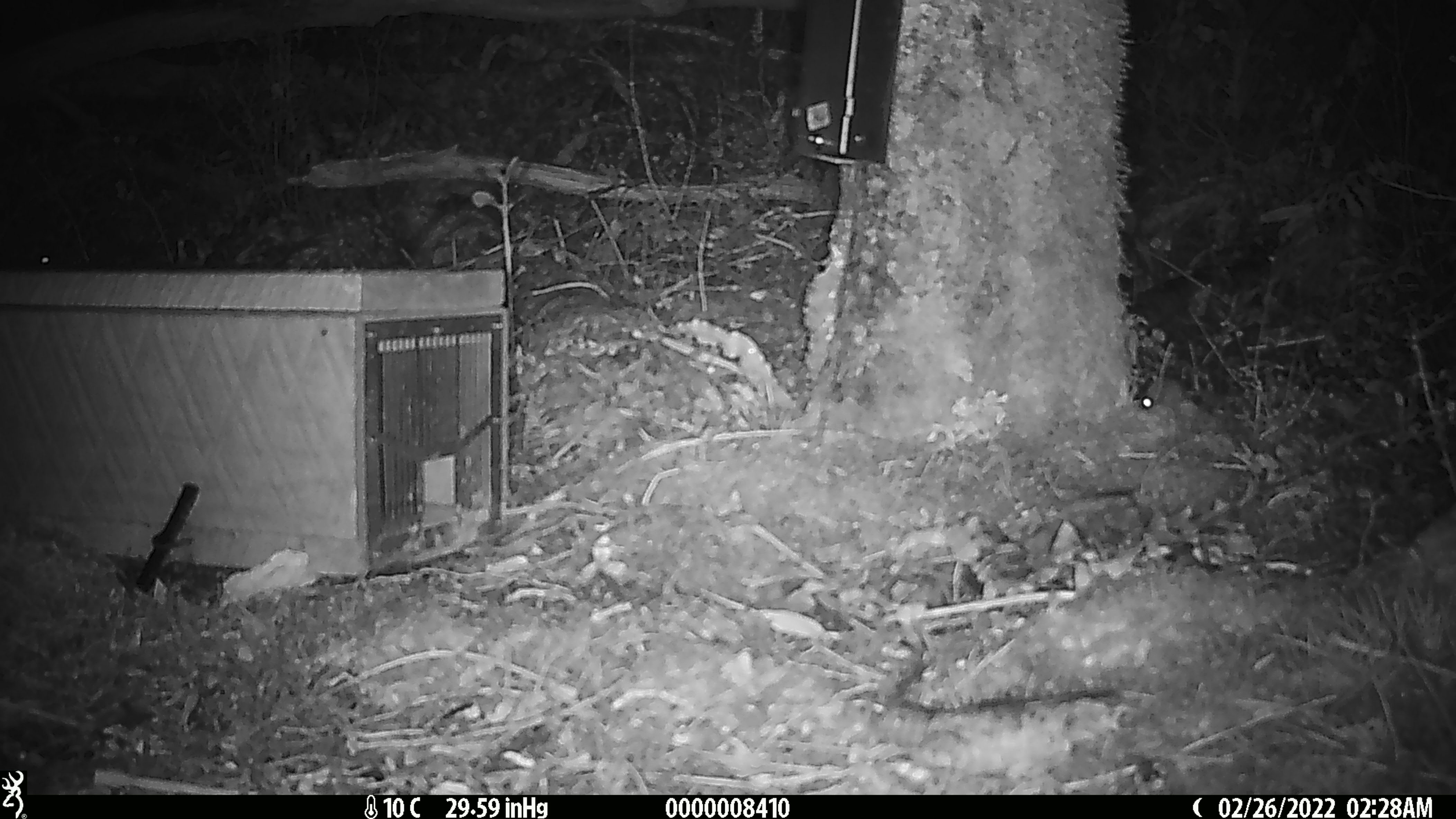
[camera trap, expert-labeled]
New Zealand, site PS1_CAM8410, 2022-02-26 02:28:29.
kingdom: Animalia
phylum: Chordata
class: Mammalia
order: Rodentia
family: Muridae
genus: Mus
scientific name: Mus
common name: mouse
Mouse (Mus).